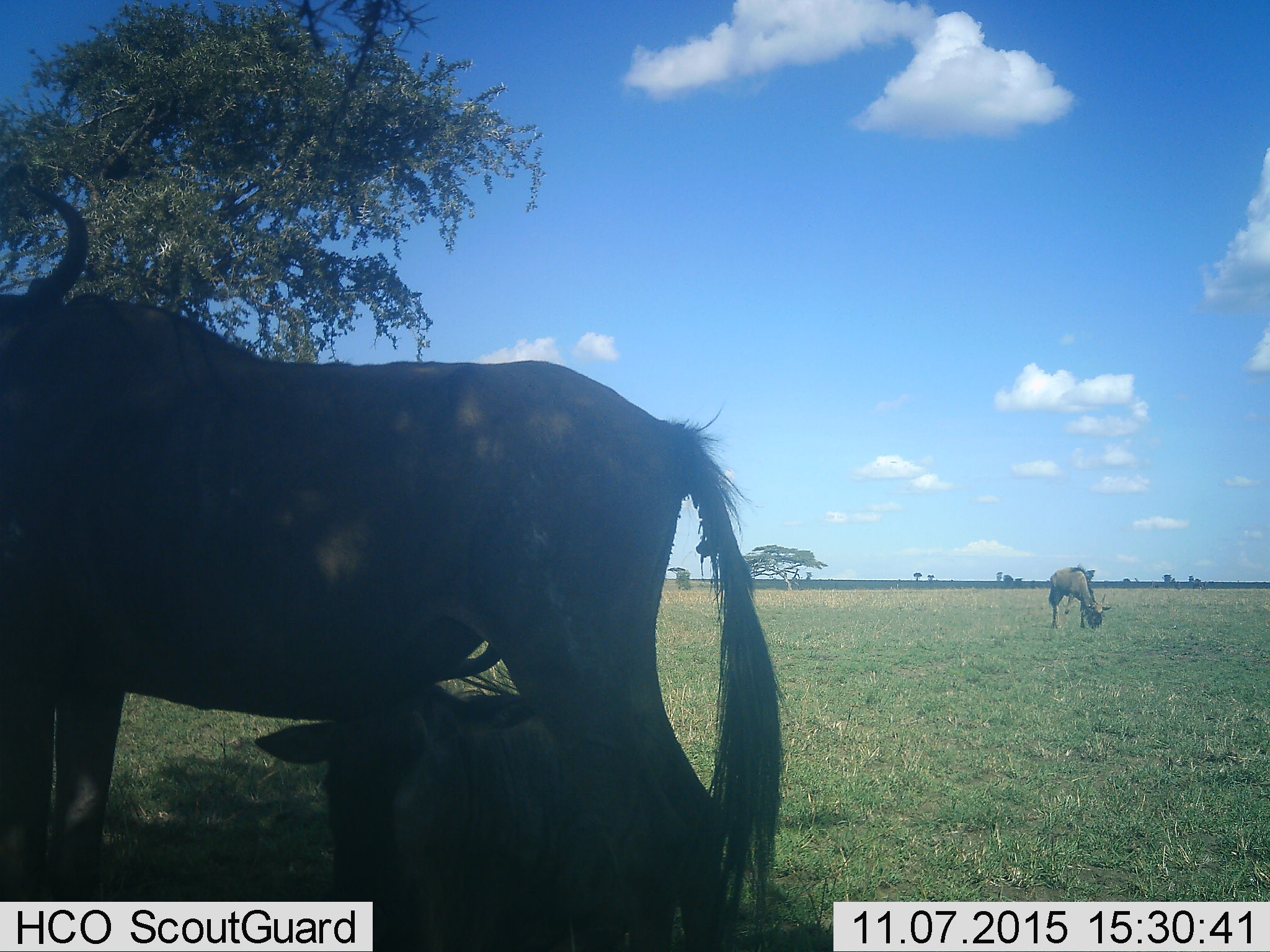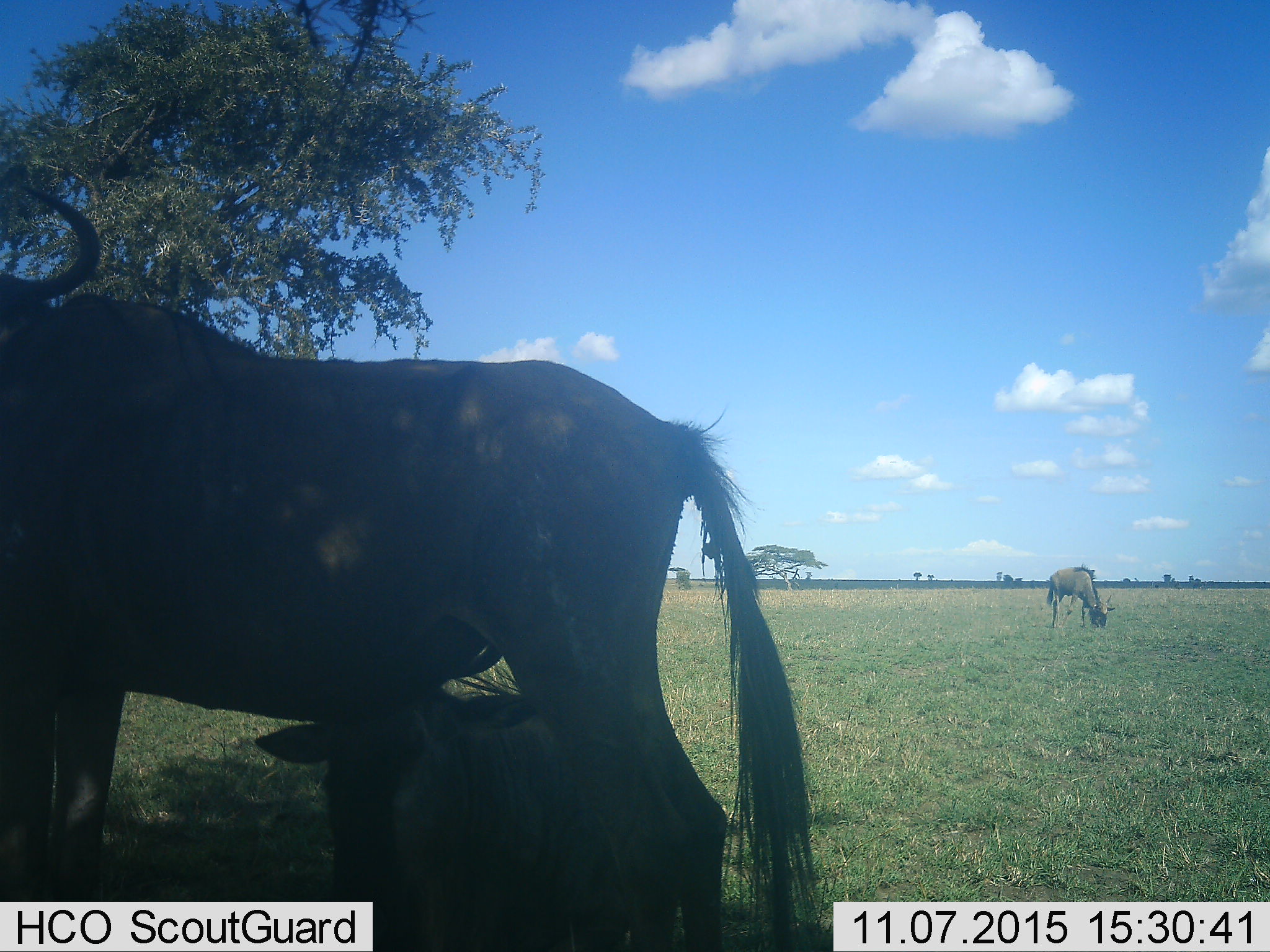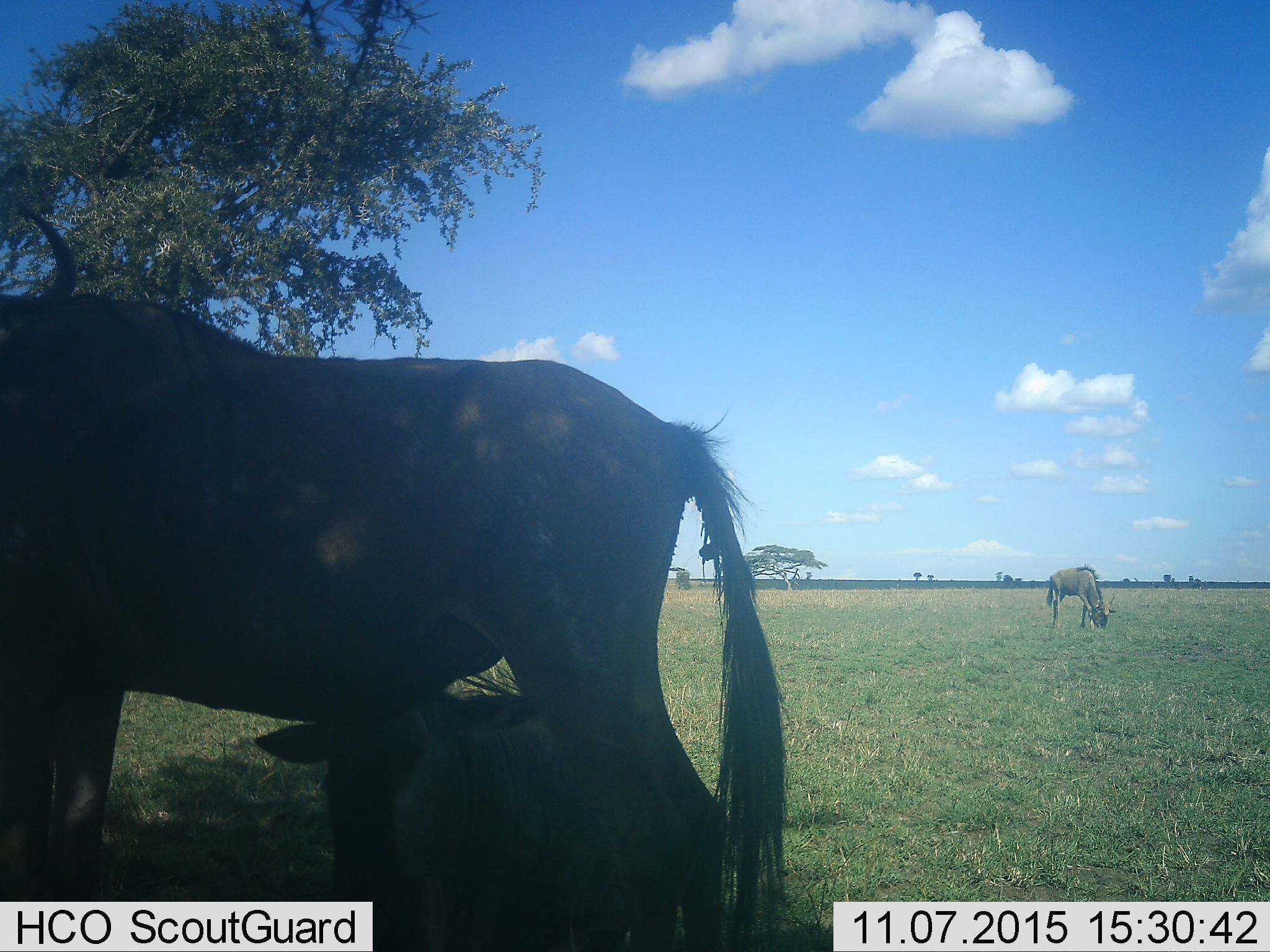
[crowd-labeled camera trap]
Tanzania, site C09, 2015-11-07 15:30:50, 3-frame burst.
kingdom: Animalia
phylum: Chordata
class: Mammalia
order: Artiodactyla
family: Bovidae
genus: Connochaetes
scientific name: Connochaetes taurinus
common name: blue wildebeest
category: wildebeest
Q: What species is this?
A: Wildebeest (blue wildebeest) (Connochaetes taurinus).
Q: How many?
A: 3.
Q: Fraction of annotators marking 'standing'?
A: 88%.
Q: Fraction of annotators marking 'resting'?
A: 31%.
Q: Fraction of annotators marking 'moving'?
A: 6%.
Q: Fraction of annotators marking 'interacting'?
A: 0%.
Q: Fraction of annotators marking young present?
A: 50%.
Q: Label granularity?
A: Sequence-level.